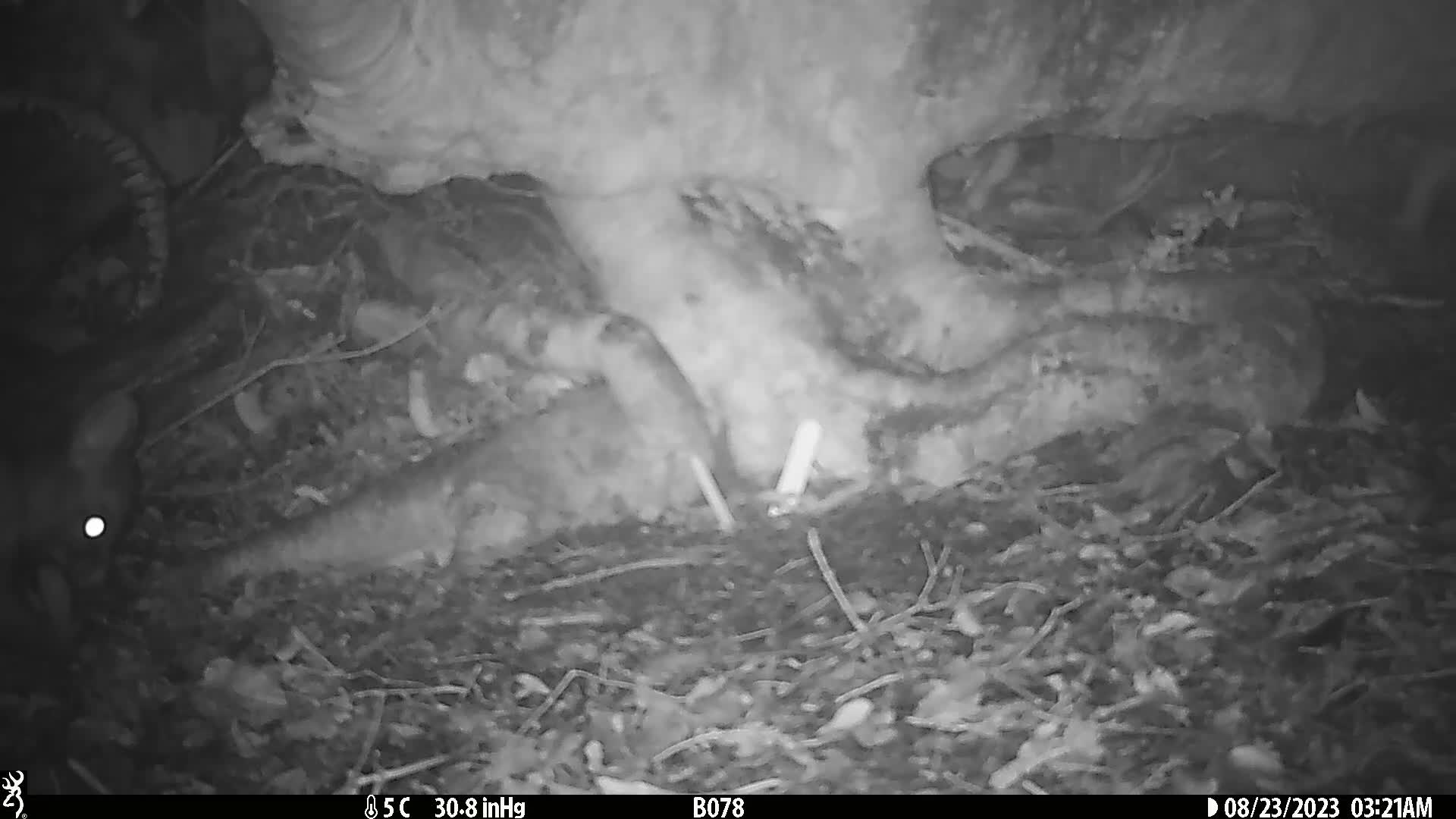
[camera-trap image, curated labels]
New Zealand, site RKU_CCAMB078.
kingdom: Animalia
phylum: Chordata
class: Mammalia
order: Diprotodontia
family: Phalangeridae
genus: Trichosurus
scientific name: Trichosurus vulpecula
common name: common brushtail possum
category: possum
Possum (common brushtail possum) (Trichosurus vulpecula).